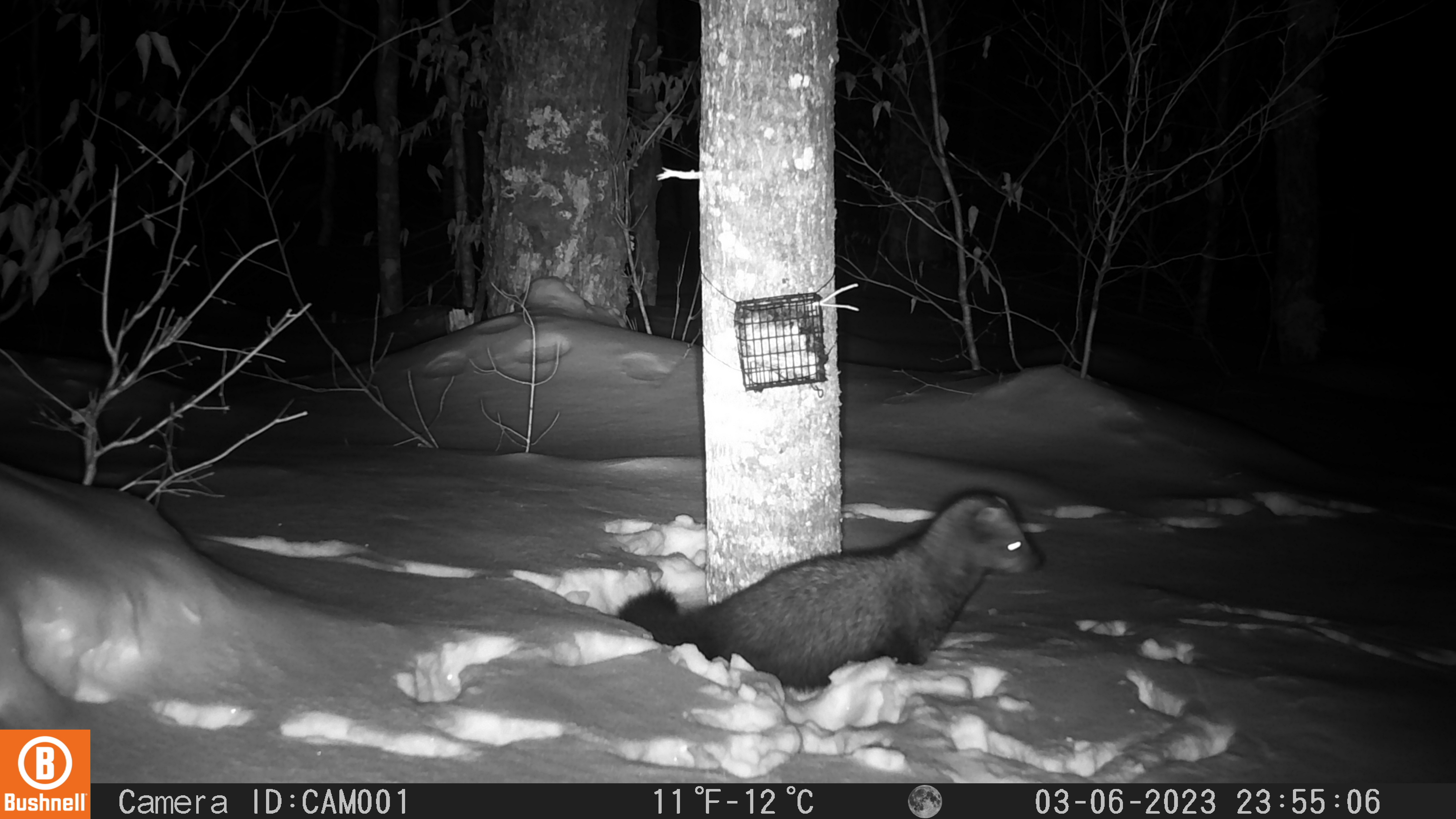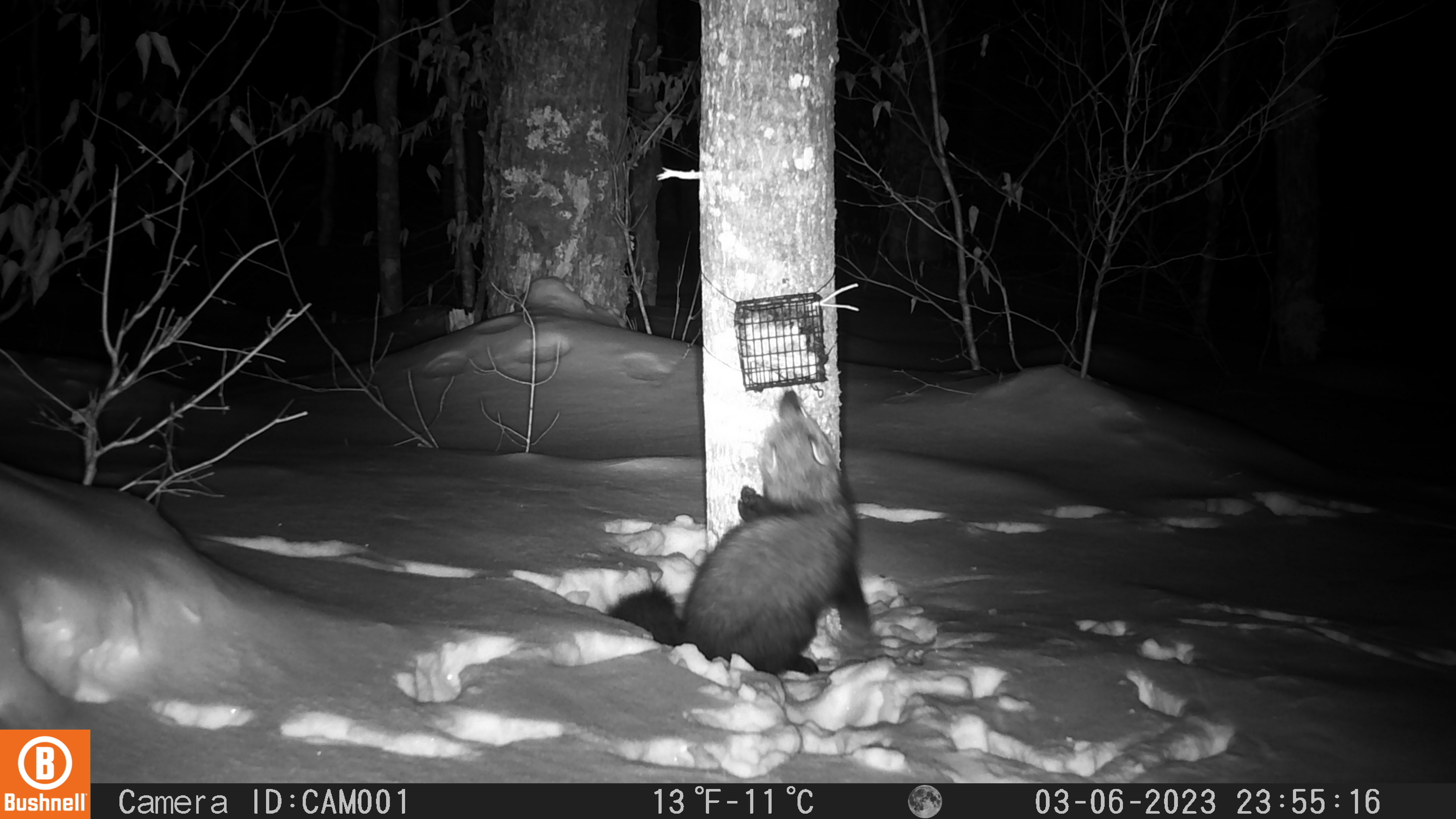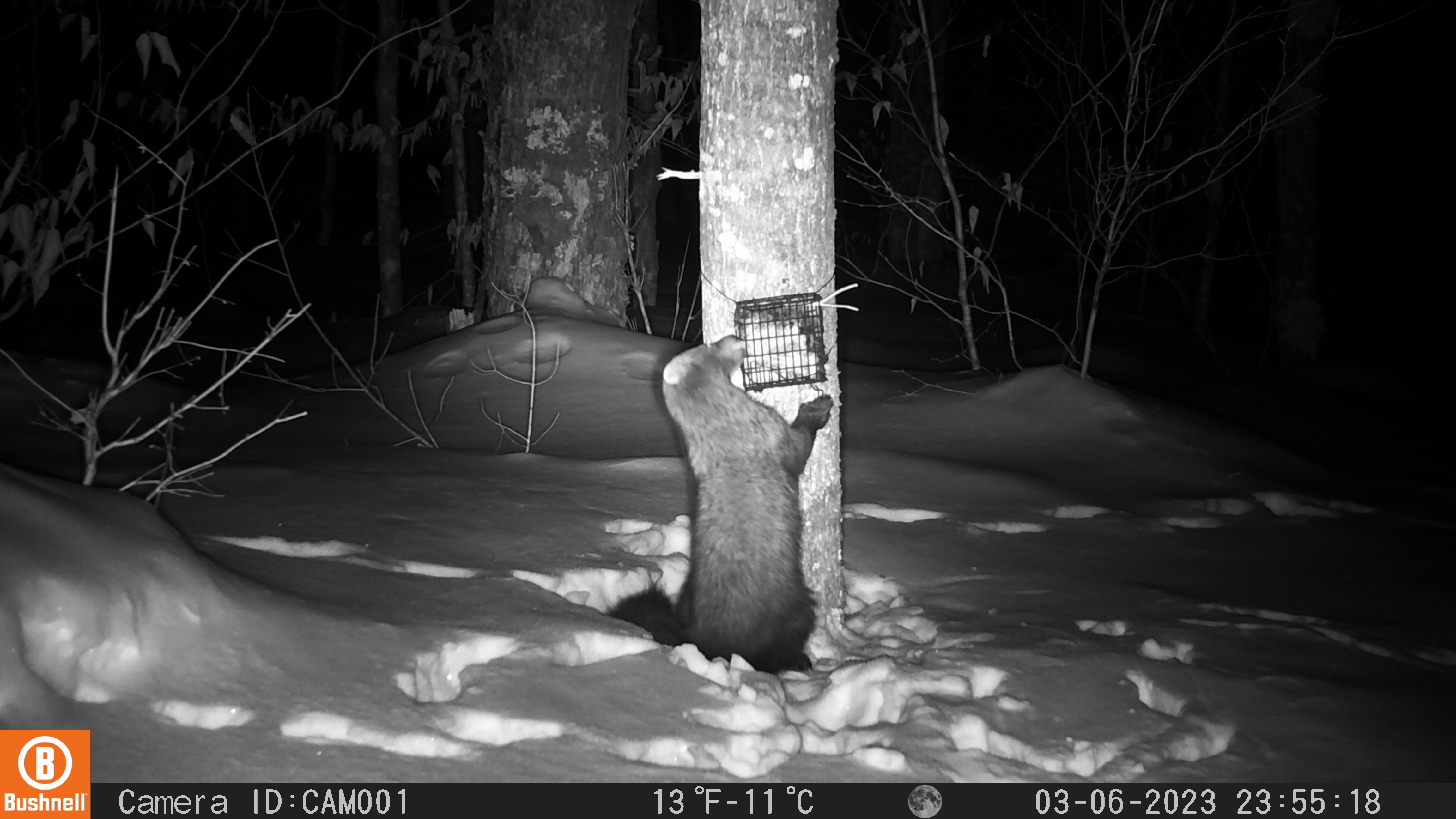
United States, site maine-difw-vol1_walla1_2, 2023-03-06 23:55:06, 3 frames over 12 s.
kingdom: Animalia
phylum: Chordata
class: Mammalia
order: Carnivora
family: Mustelidae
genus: Pekania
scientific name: Pekania pennanti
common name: fisher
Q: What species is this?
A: Fisher (Pekania pennanti).